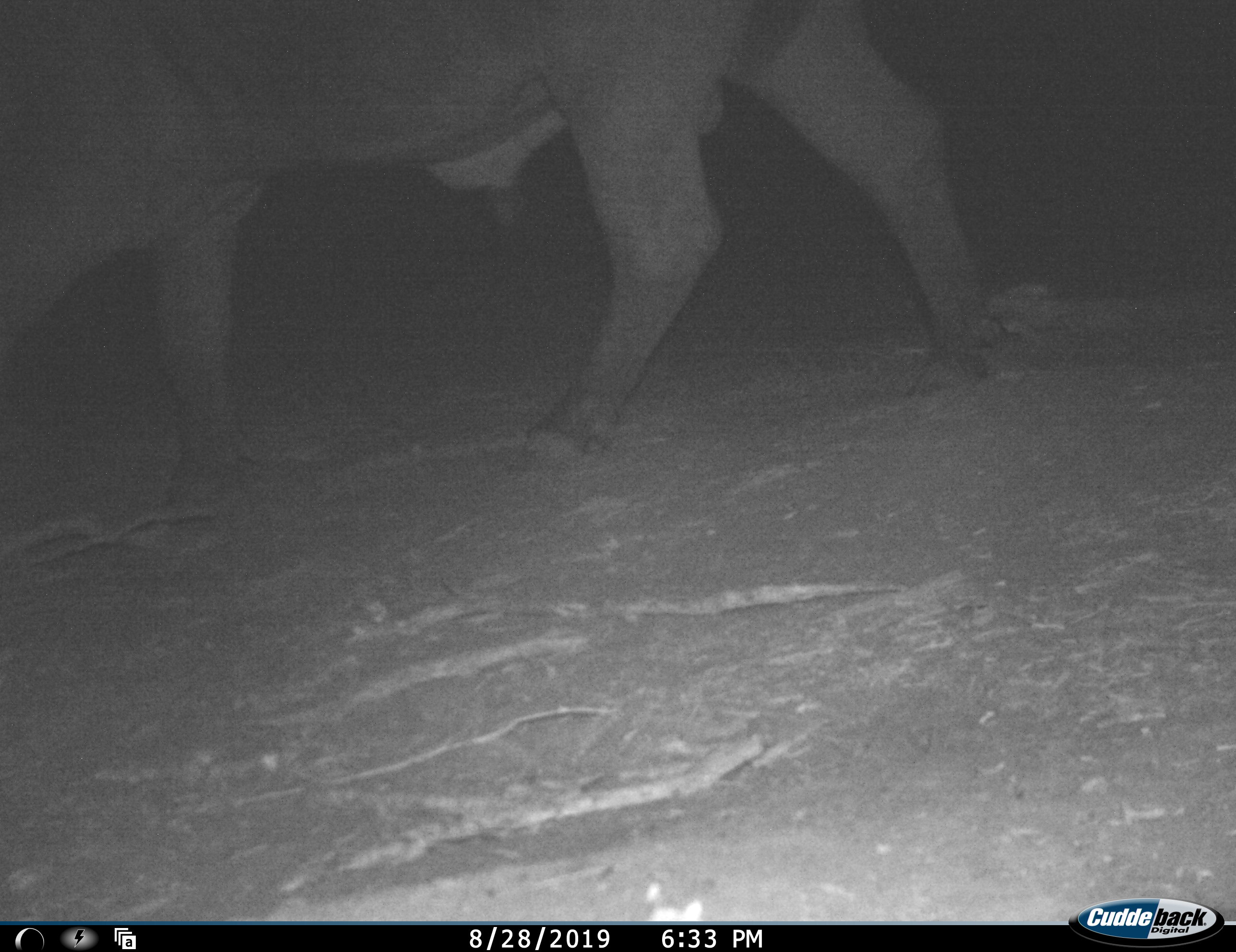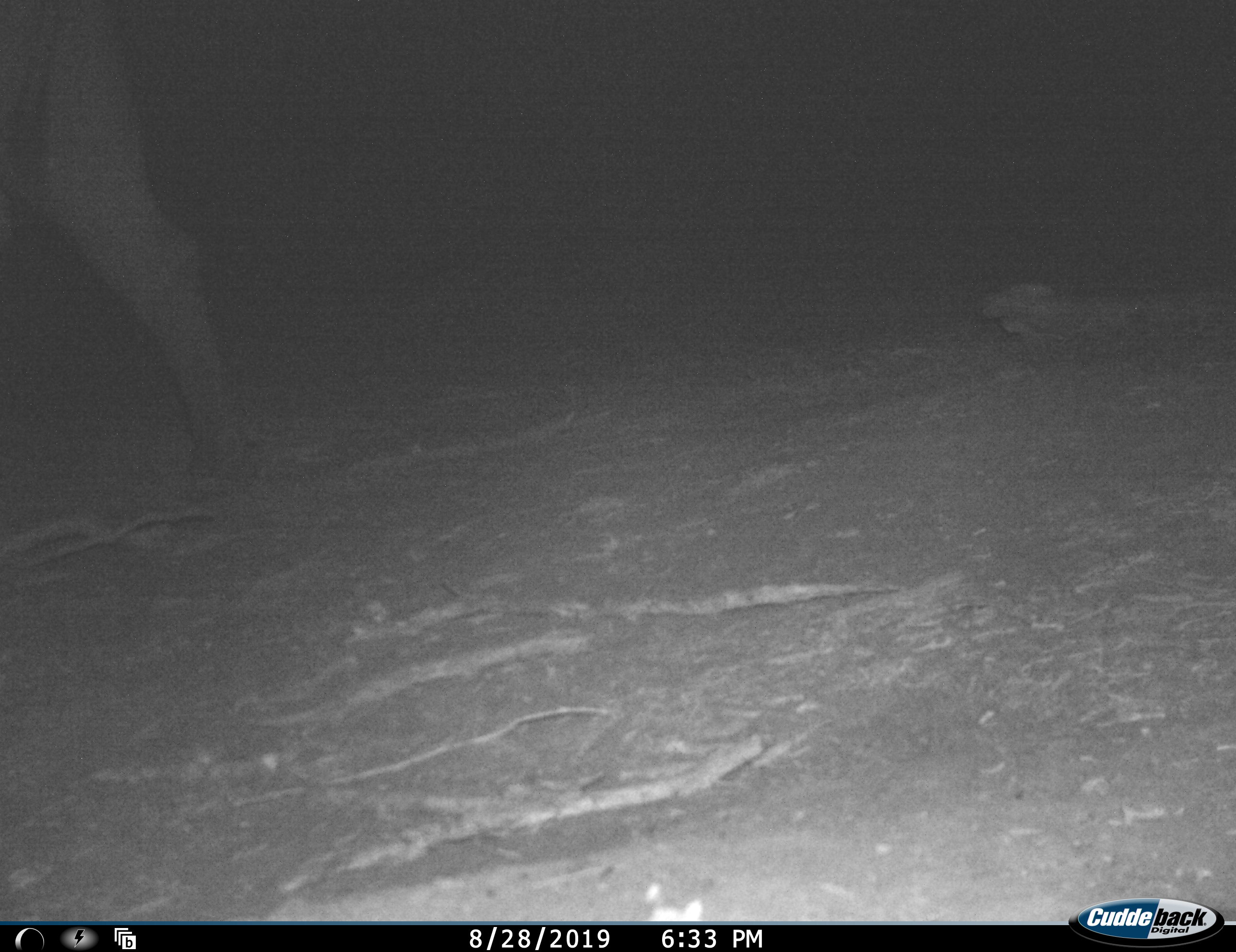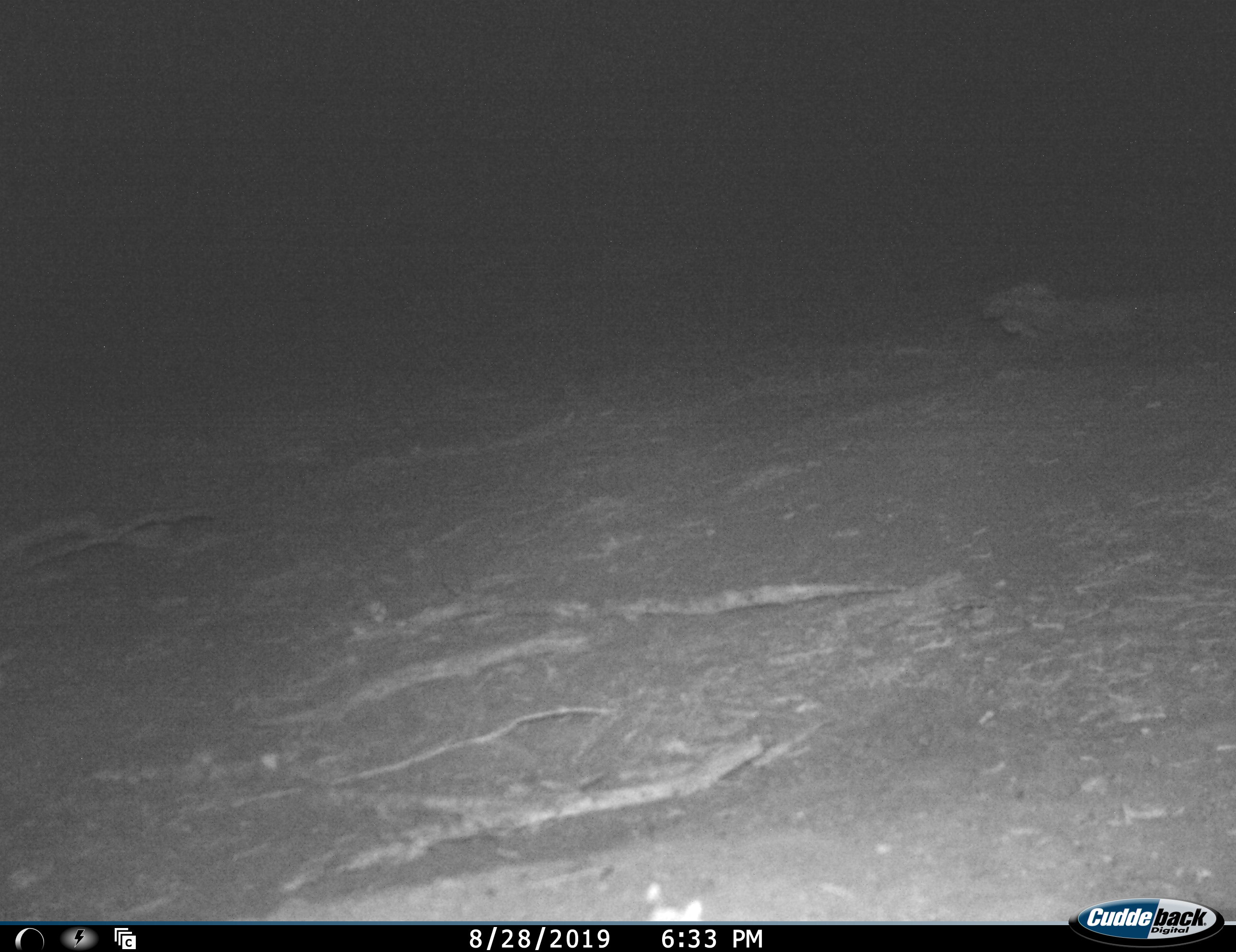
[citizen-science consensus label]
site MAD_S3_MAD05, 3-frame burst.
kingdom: Animalia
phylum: Chordata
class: Mammalia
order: Artiodactyla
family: Bovidae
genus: Syncerus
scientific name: Syncerus caffer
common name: african buffalo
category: buffalo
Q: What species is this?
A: Buffalo (african buffalo) (Syncerus caffer).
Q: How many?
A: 1.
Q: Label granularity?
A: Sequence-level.